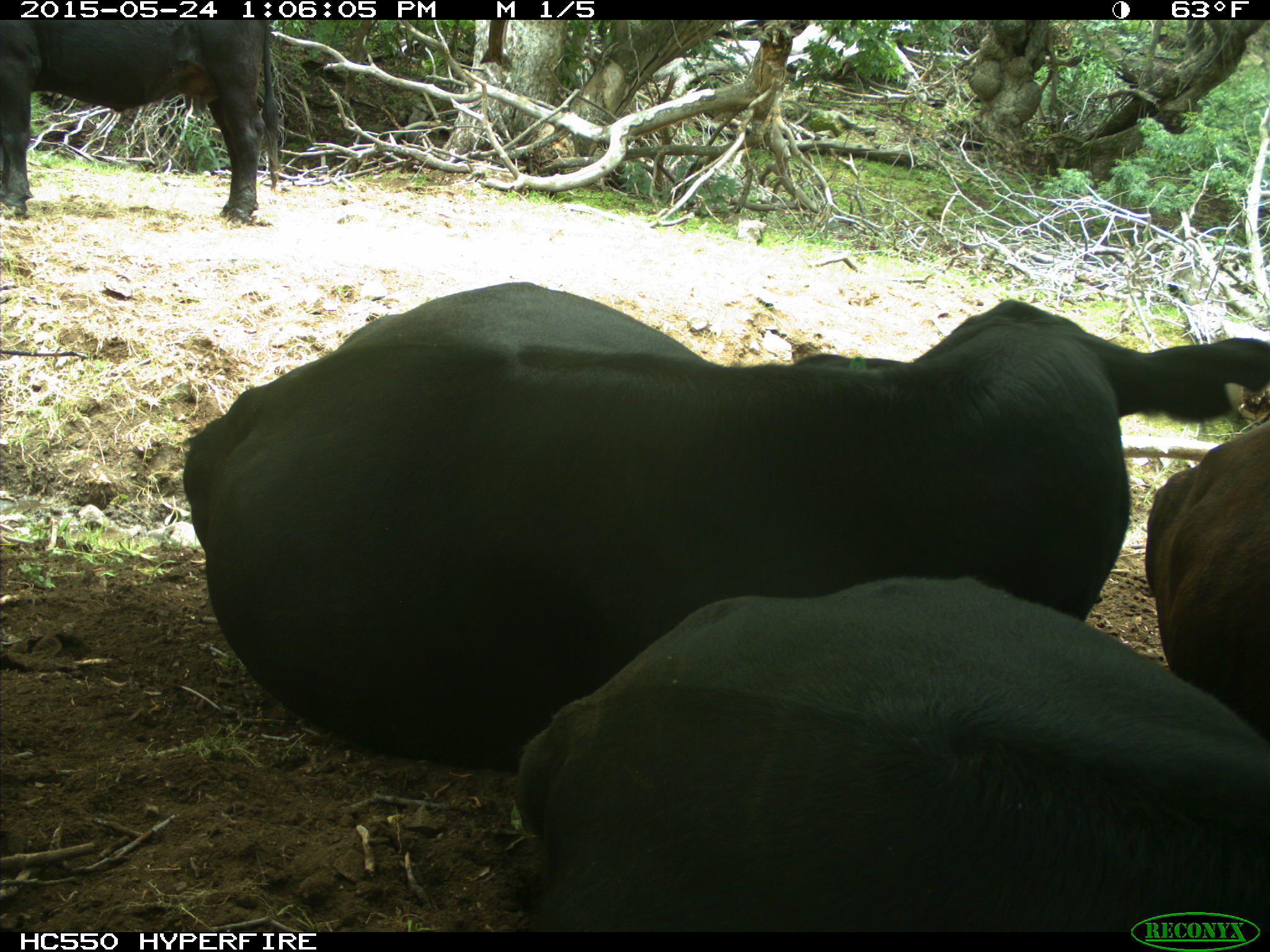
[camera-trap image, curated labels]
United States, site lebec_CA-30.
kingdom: Animalia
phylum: Chordata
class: Mammalia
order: Artiodactyla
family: Bovidae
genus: Bos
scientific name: Bos taurus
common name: domestic cow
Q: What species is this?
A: Bos taurus (domestic cow).